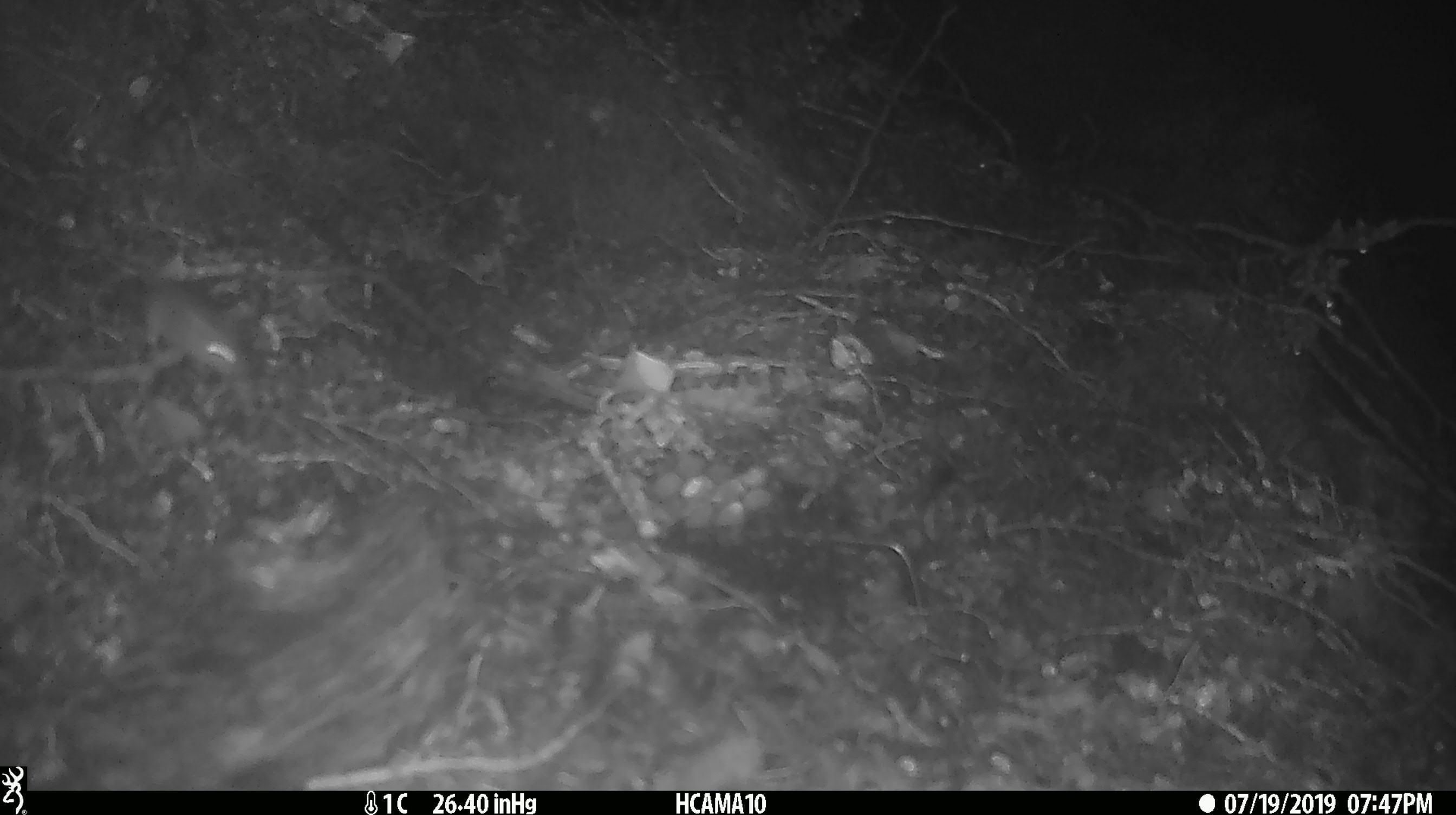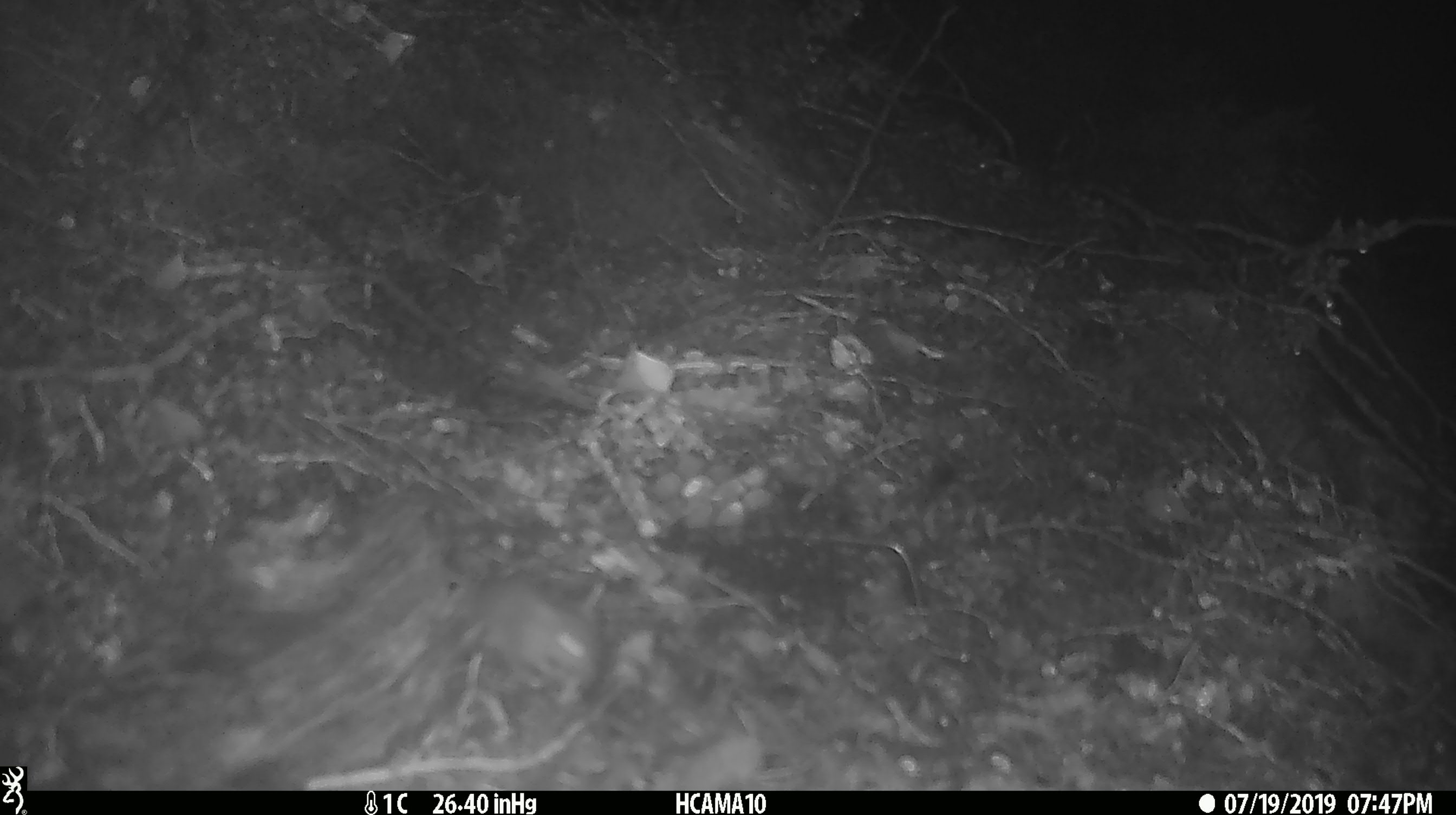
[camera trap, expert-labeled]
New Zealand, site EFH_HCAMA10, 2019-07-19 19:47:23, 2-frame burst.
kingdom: Animalia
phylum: Chordata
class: Mammalia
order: Rodentia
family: Muridae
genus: Mus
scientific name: Mus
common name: mouse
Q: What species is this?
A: Mouse (Mus).